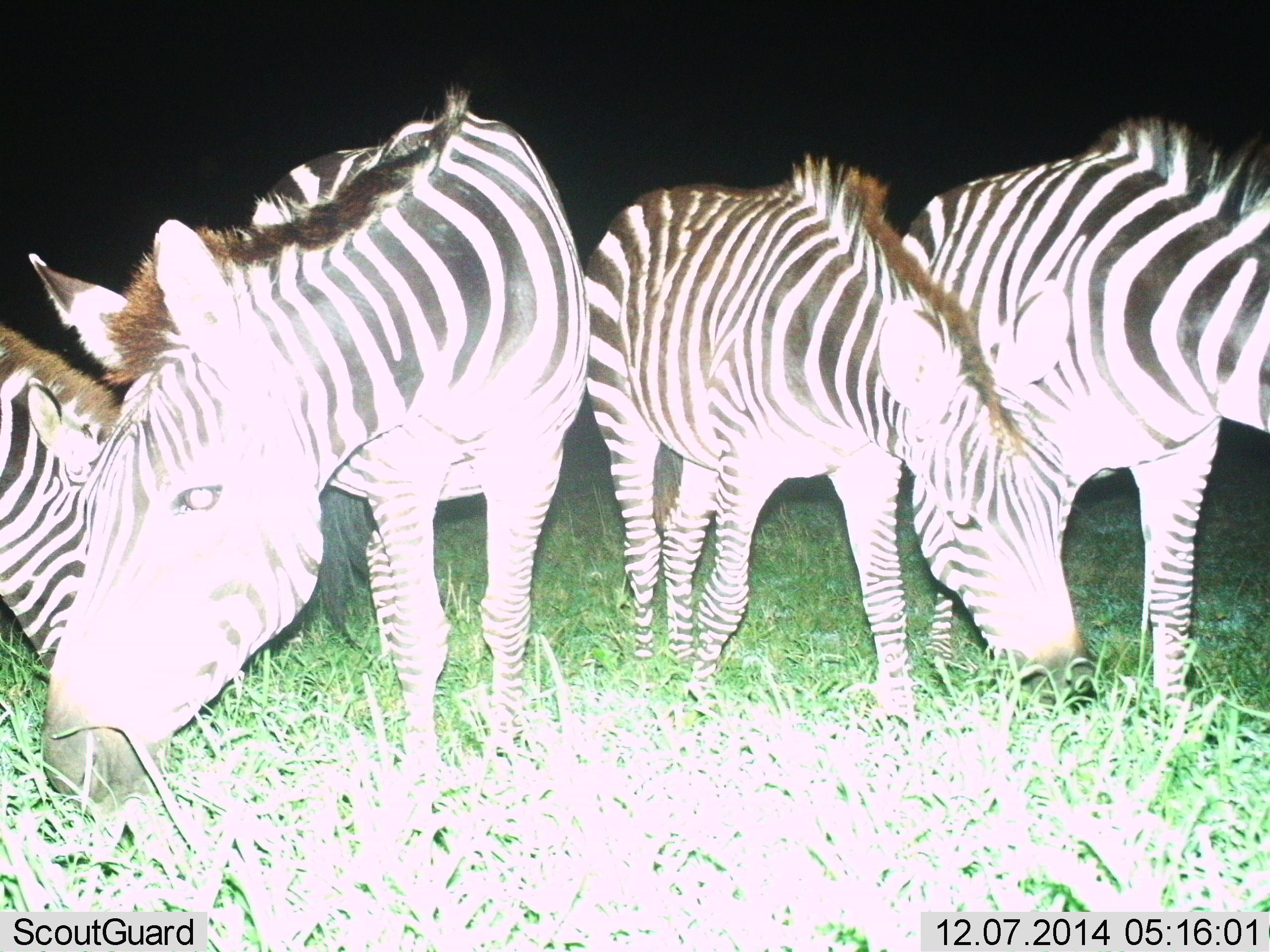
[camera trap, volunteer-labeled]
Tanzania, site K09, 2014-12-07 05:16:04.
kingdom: Animalia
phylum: Chordata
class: Mammalia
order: Perissodactyla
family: Equidae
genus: Equus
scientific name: Equus quagga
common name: plains zebra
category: zebra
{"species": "zebra (plains zebra) (Equus quagga)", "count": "4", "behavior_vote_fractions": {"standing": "56%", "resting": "0%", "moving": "0%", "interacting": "22%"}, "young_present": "11%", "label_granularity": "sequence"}